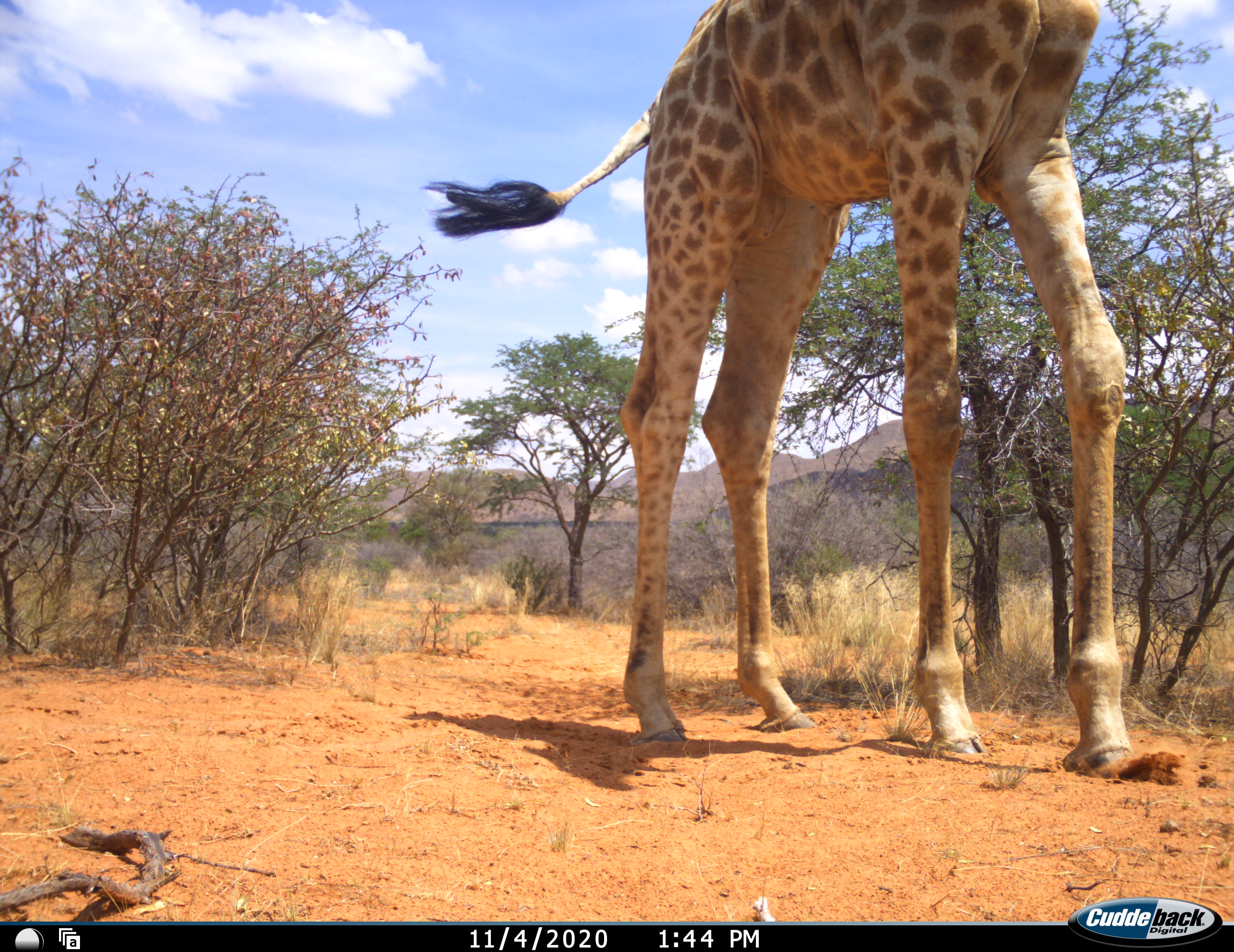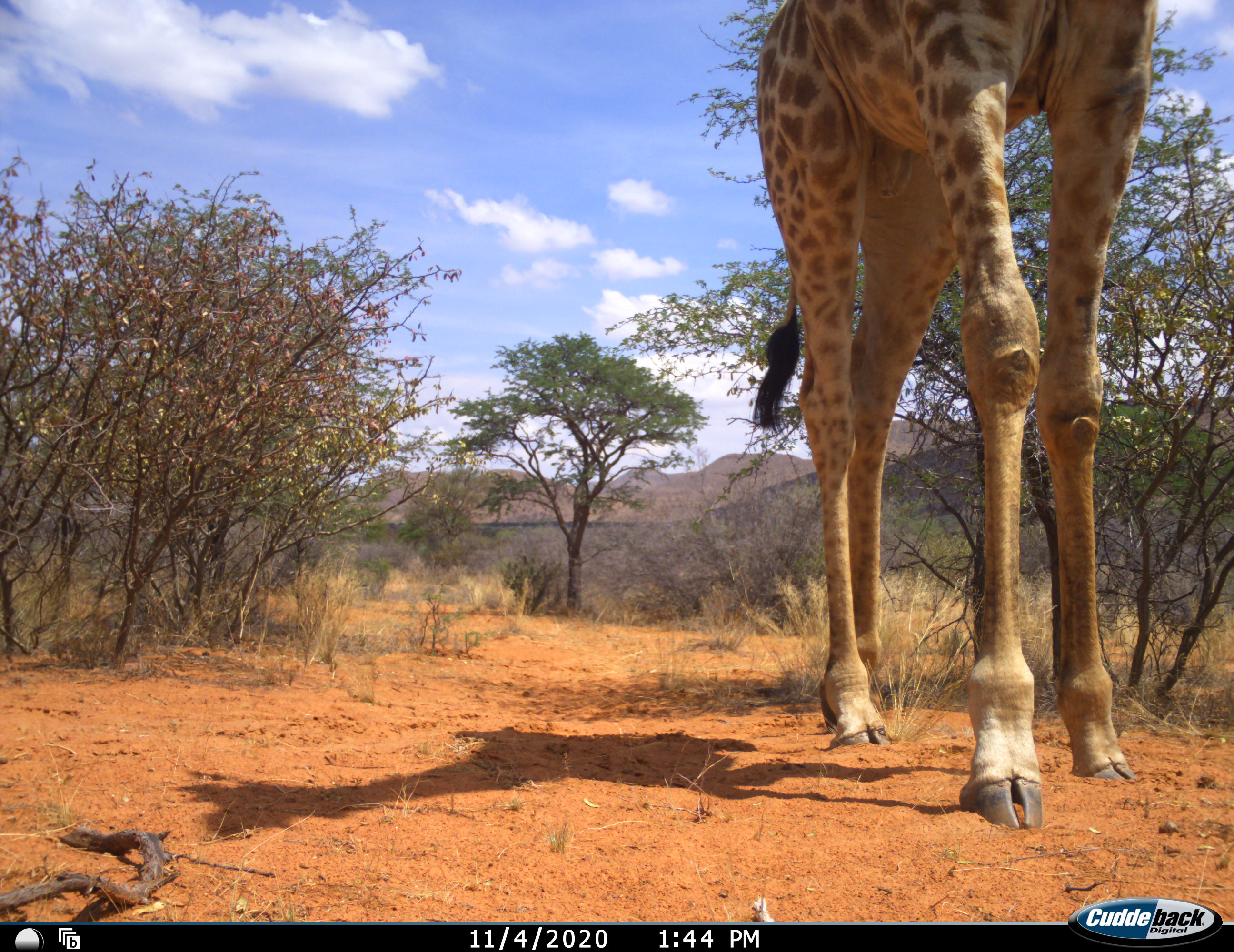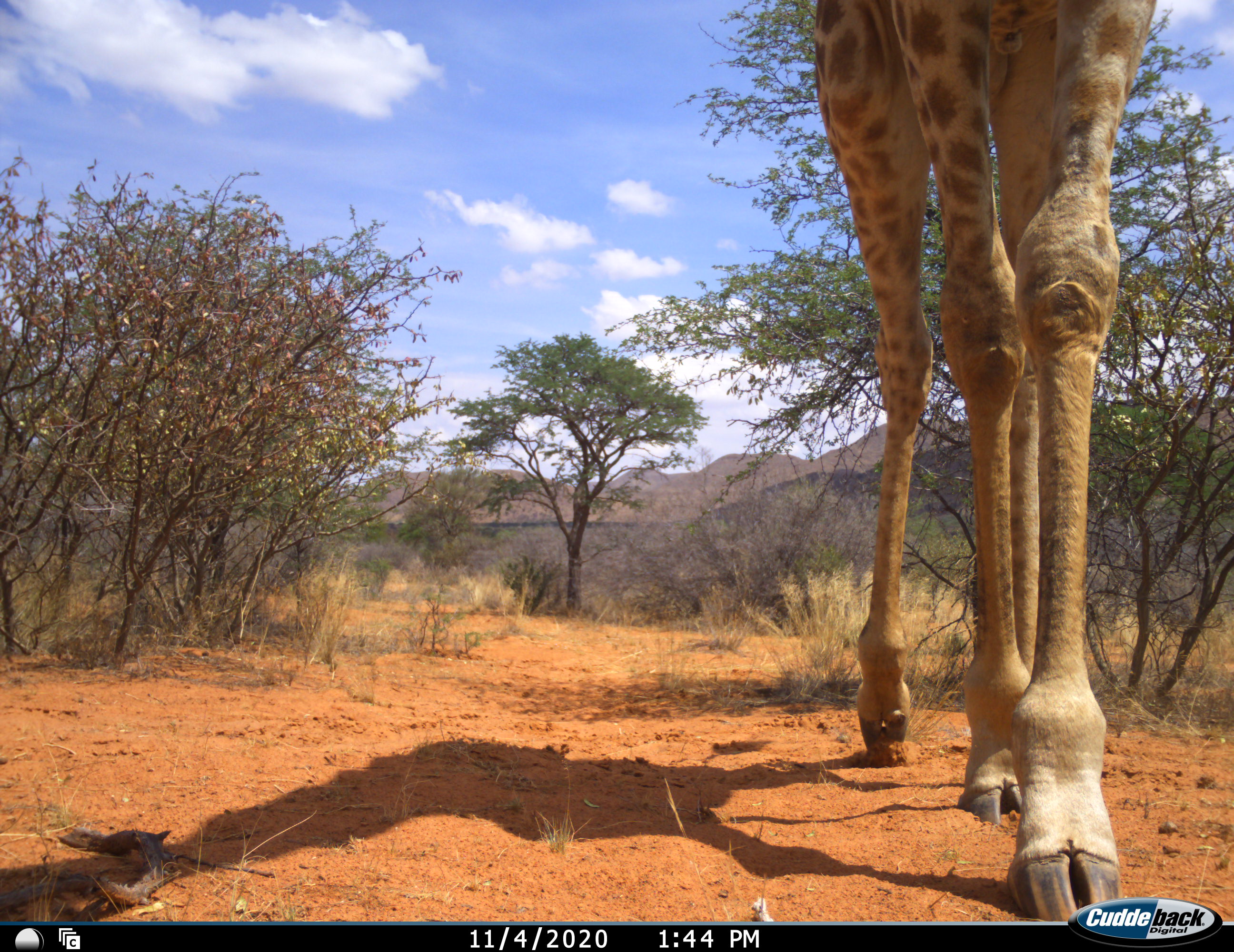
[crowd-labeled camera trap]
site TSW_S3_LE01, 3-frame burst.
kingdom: Animalia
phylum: Chordata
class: Mammalia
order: Artiodactyla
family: Giraffidae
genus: Giraffa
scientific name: Giraffa camelopardalis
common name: giraffe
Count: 1.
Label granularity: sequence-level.